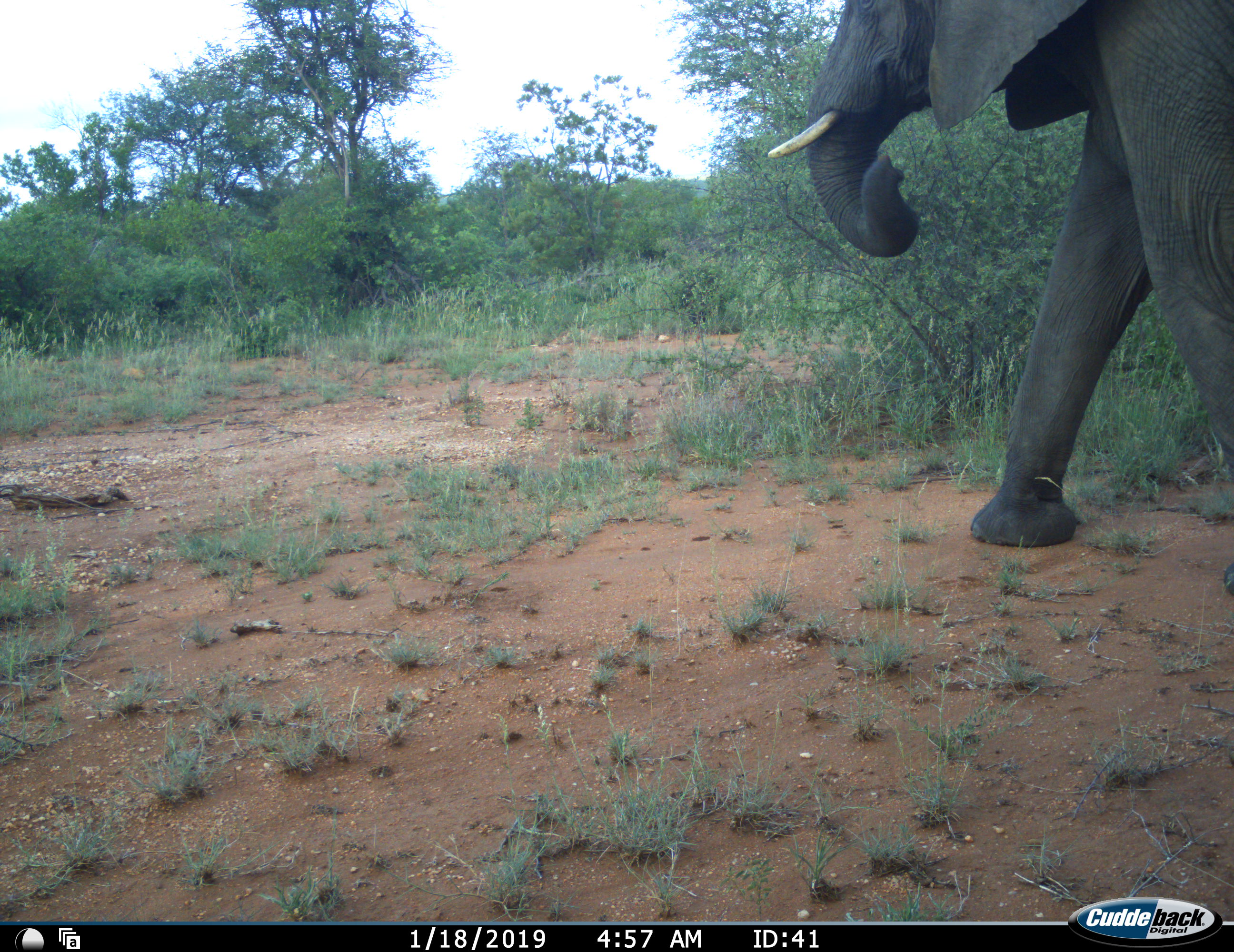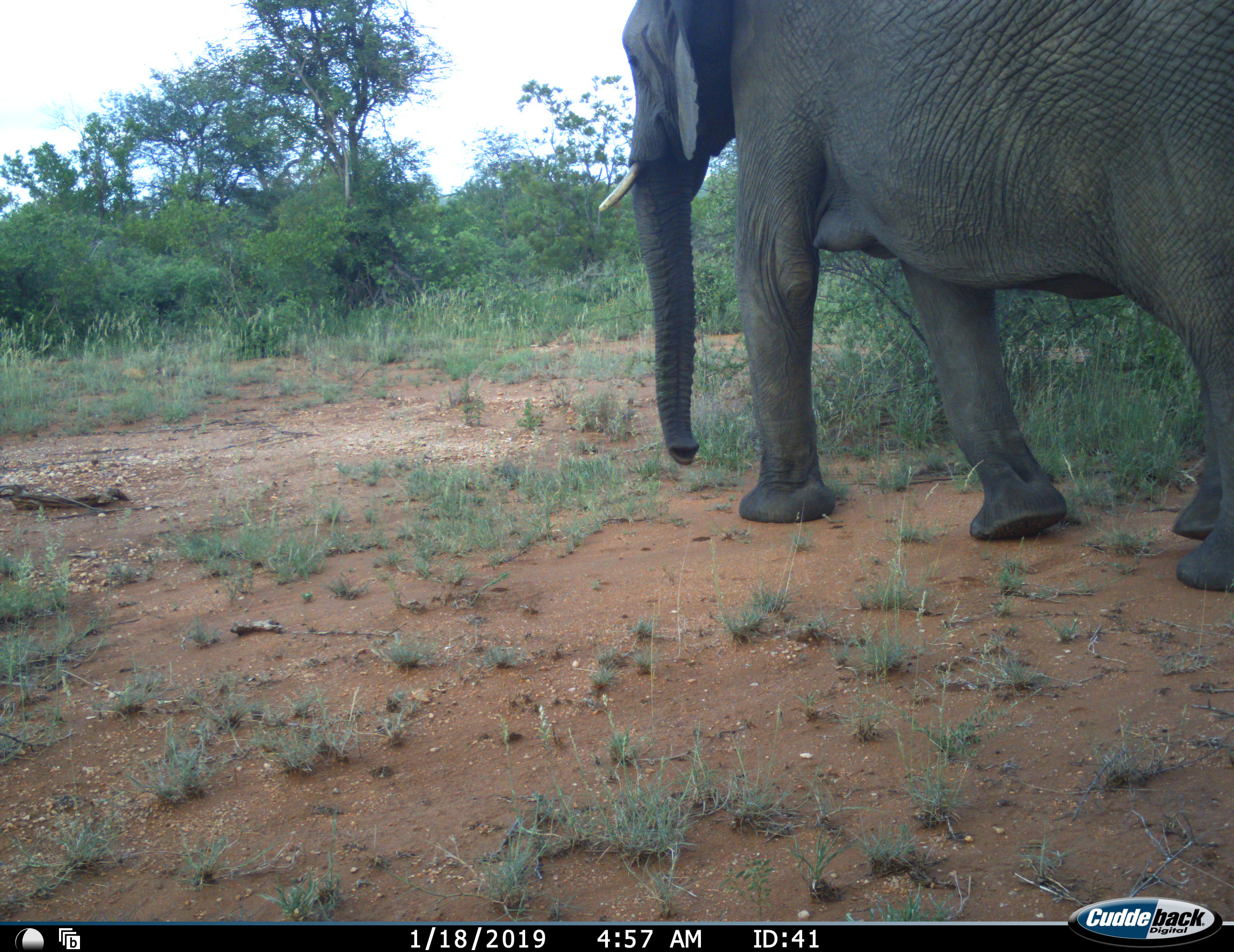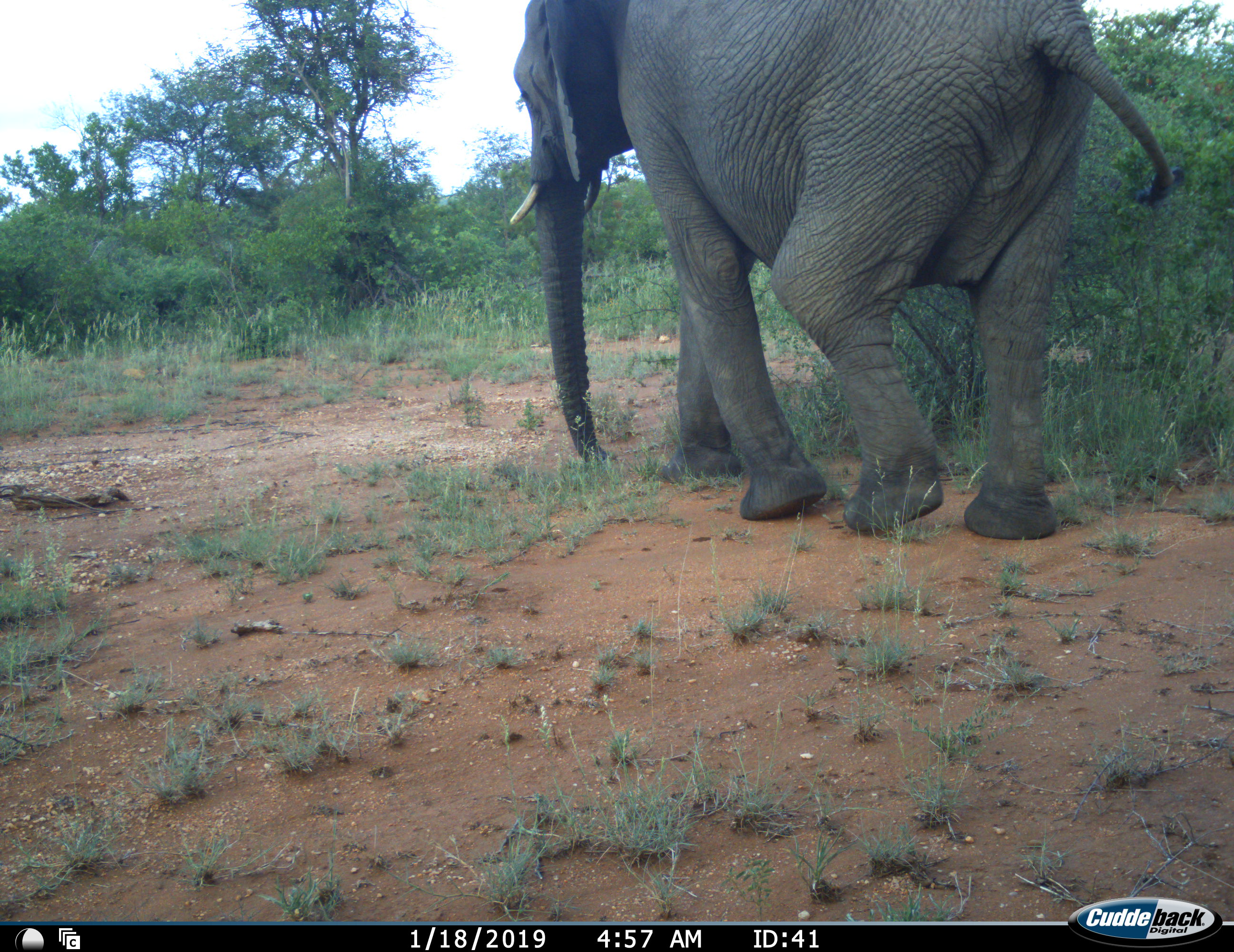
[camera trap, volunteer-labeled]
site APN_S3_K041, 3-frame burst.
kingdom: Animalia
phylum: Chordata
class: Mammalia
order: Proboscidea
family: Elephantidae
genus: Loxodonta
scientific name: Loxodonta africana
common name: african bush elephant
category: elephant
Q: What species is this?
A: Elephant (african bush elephant) (Loxodonta africana).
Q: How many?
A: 1.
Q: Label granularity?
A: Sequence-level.